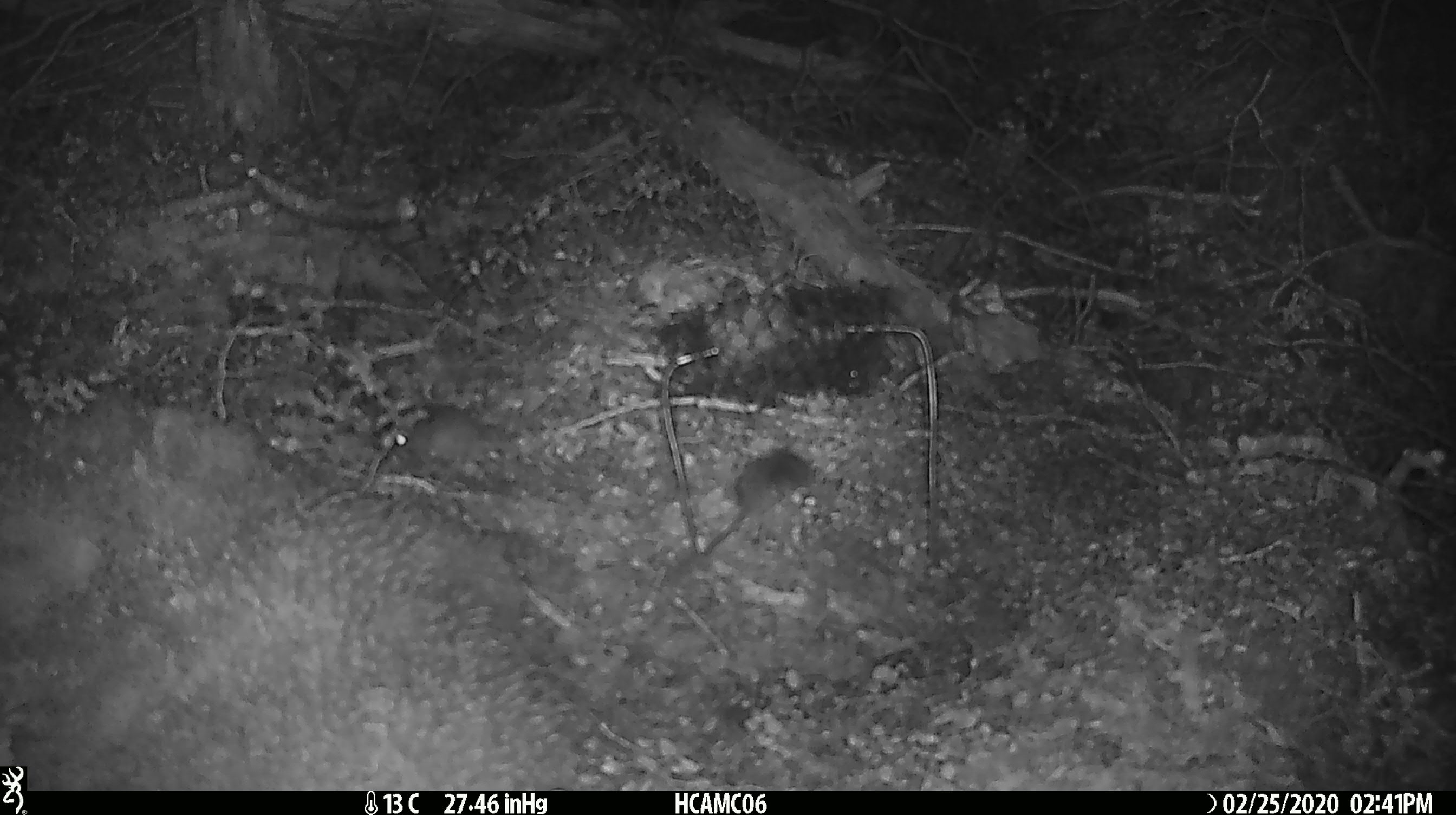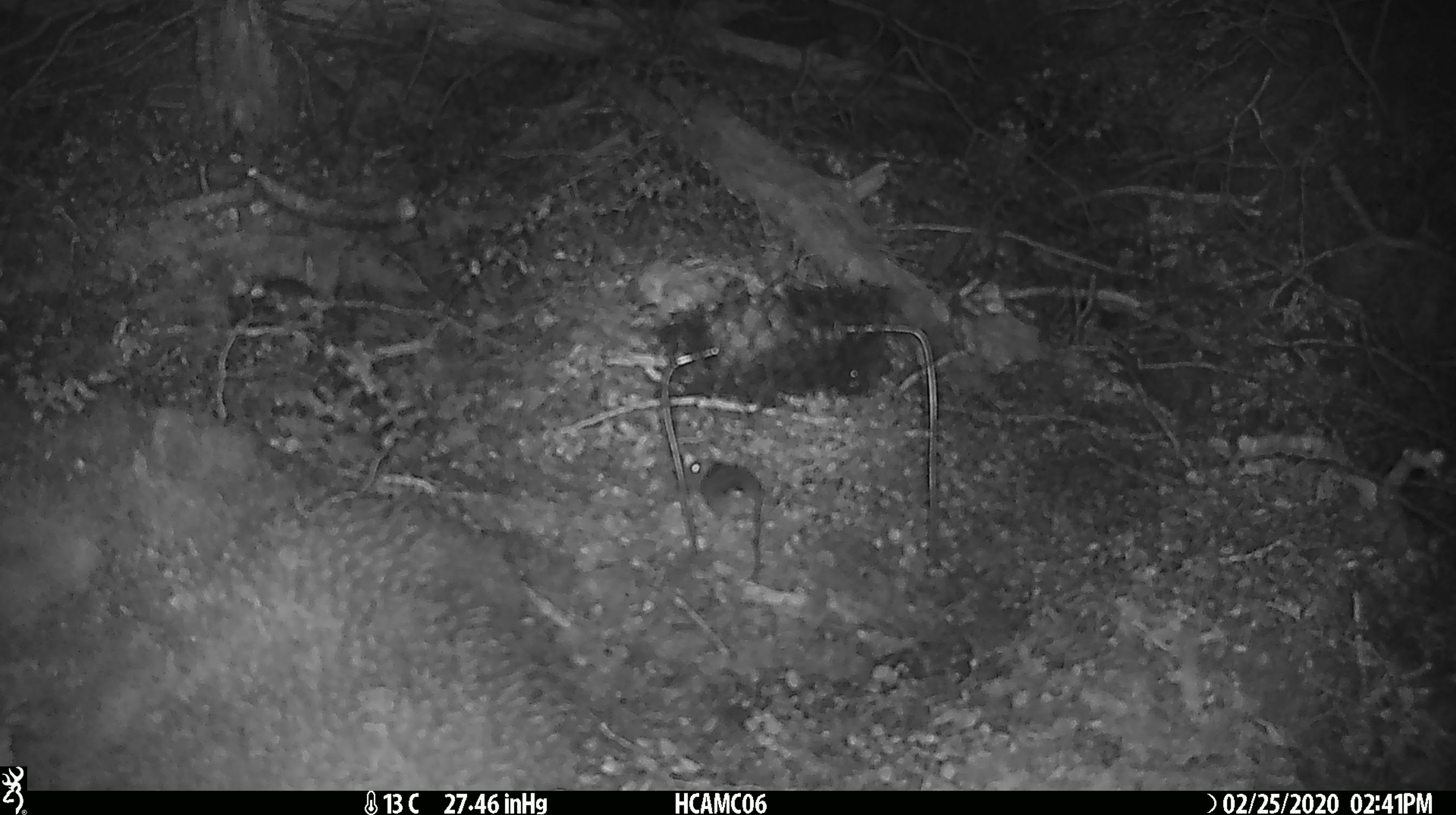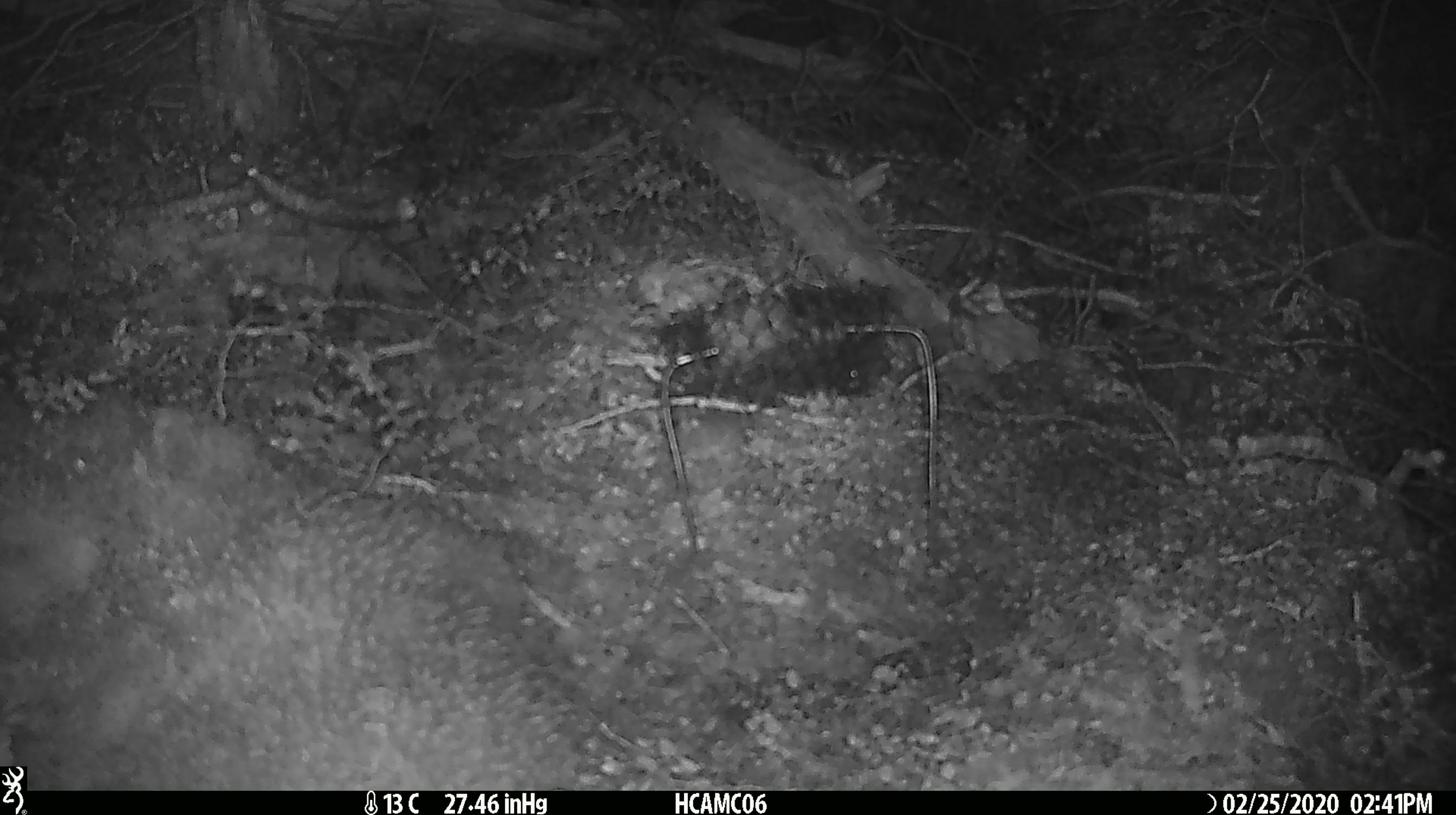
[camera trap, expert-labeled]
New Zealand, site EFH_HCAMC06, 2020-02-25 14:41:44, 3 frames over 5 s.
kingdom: Animalia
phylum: Chordata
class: Mammalia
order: Rodentia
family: Muridae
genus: Mus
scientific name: Mus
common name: mouse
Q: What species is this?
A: Mouse (Mus).